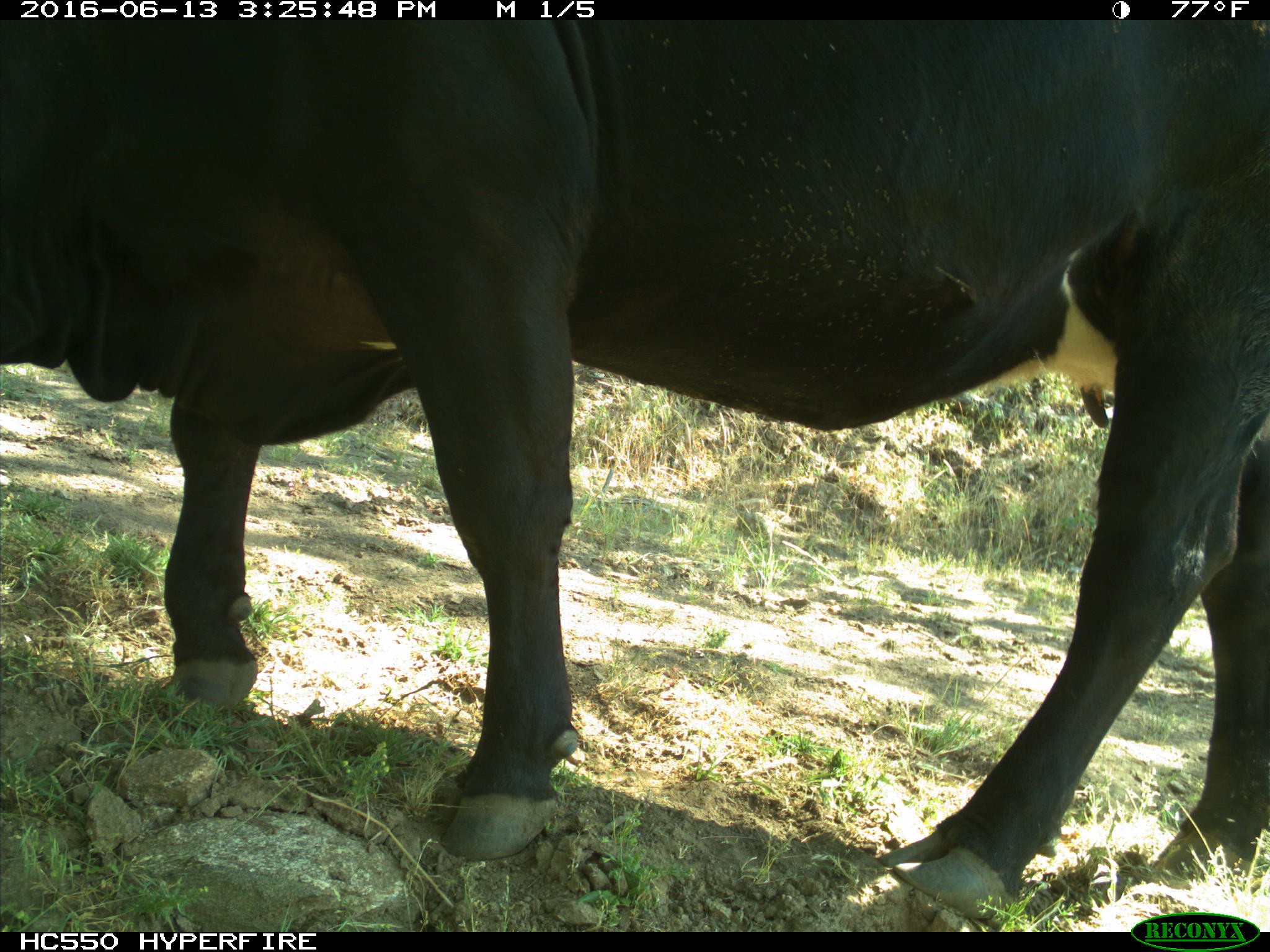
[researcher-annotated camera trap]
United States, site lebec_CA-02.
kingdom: Animalia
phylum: Chordata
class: Mammalia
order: Artiodactyla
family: Bovidae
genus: Bos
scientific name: Bos taurus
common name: domestic cow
Bos taurus (domestic cow).